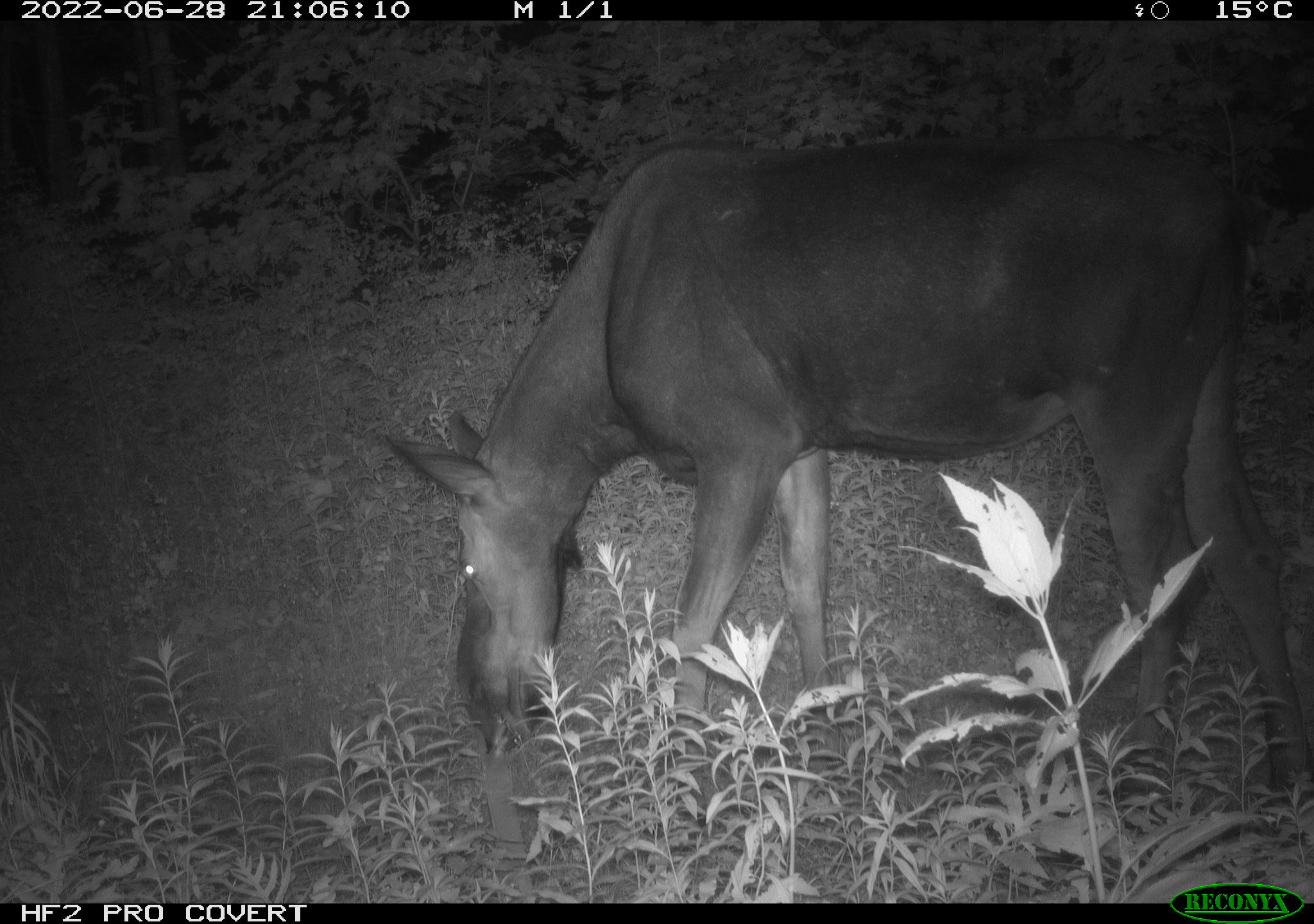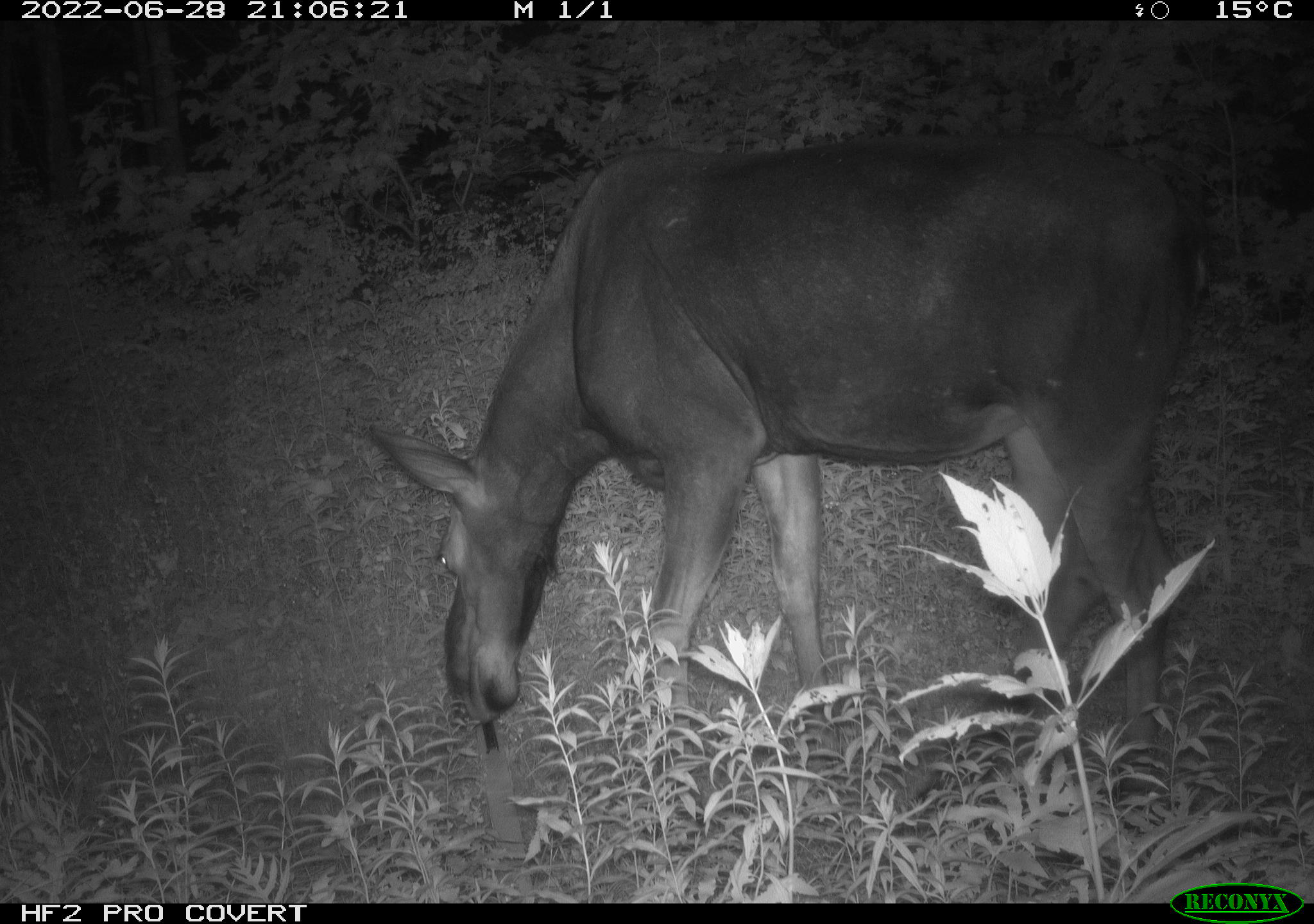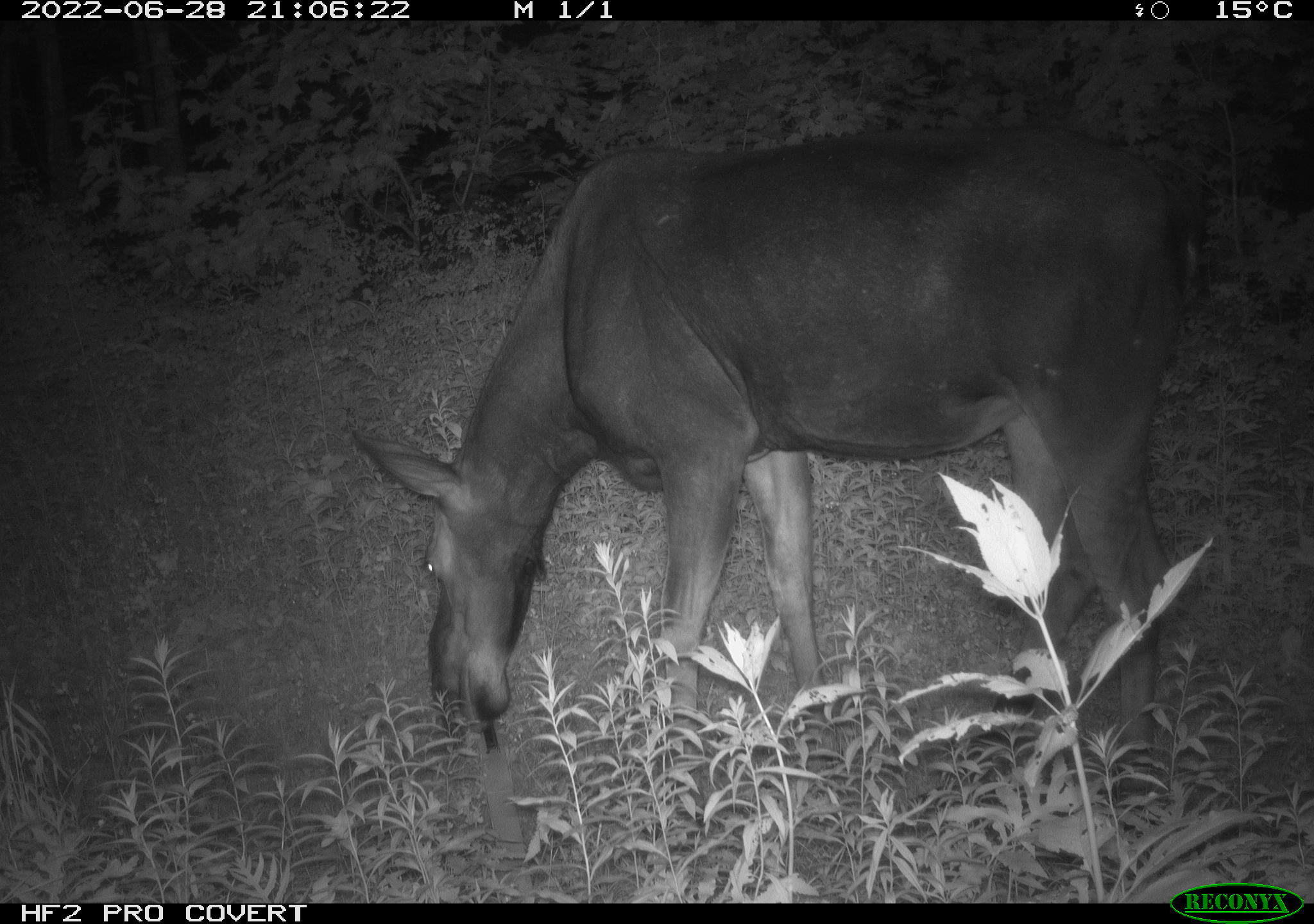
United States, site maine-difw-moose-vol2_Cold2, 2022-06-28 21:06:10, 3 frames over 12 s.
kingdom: Animalia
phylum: Chordata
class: Mammalia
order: Artiodactyla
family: Cervidae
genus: Alces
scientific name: Alces alces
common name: moose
Moose (Alces alces).